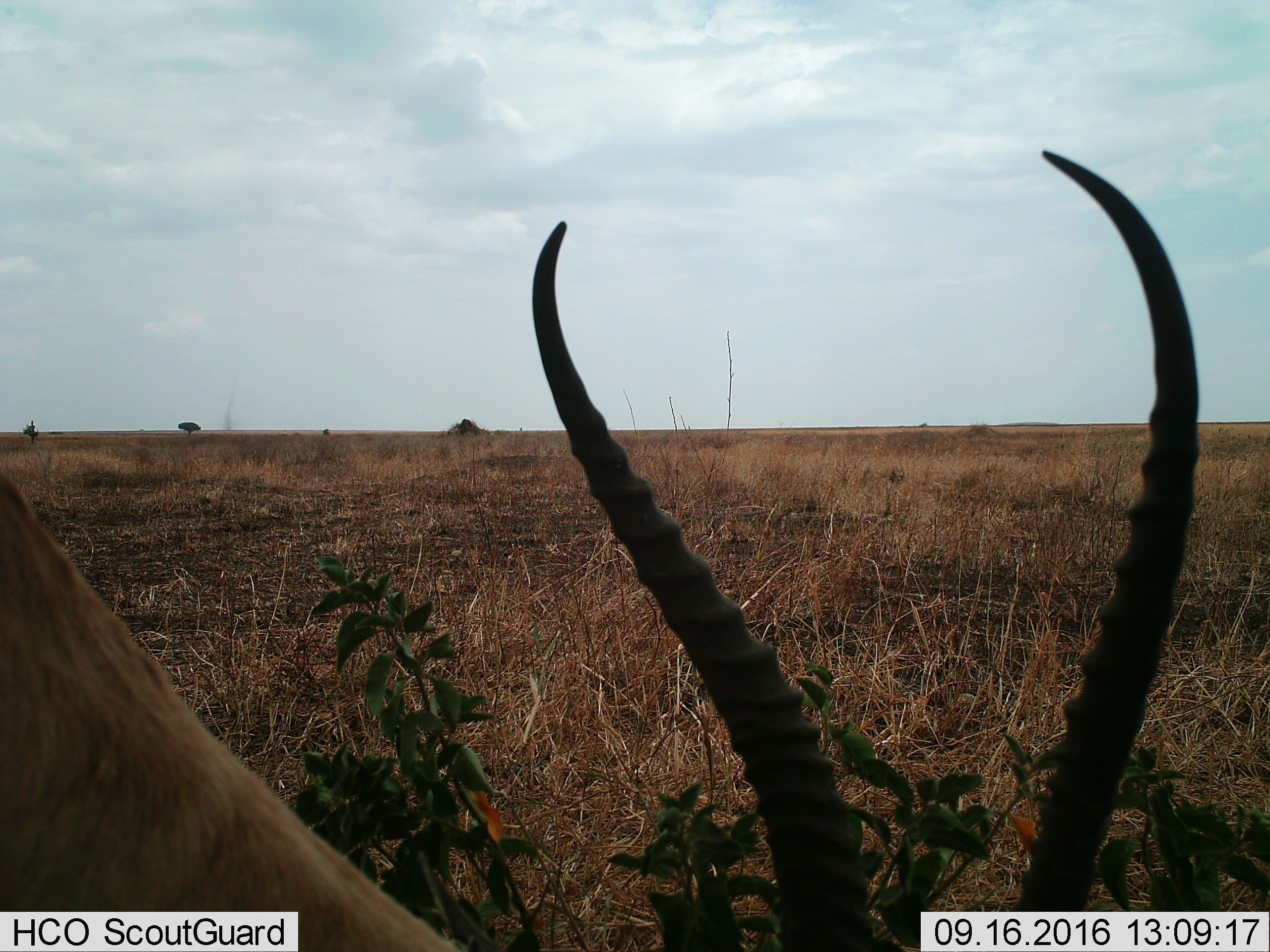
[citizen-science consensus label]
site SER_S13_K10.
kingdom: Animalia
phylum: Chordata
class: Mammalia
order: Artiodactyla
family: Bovidae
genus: Eudorcas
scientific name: Eudorcas thomsonii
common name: thomson's gazelle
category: gazellethomsons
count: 1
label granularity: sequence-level